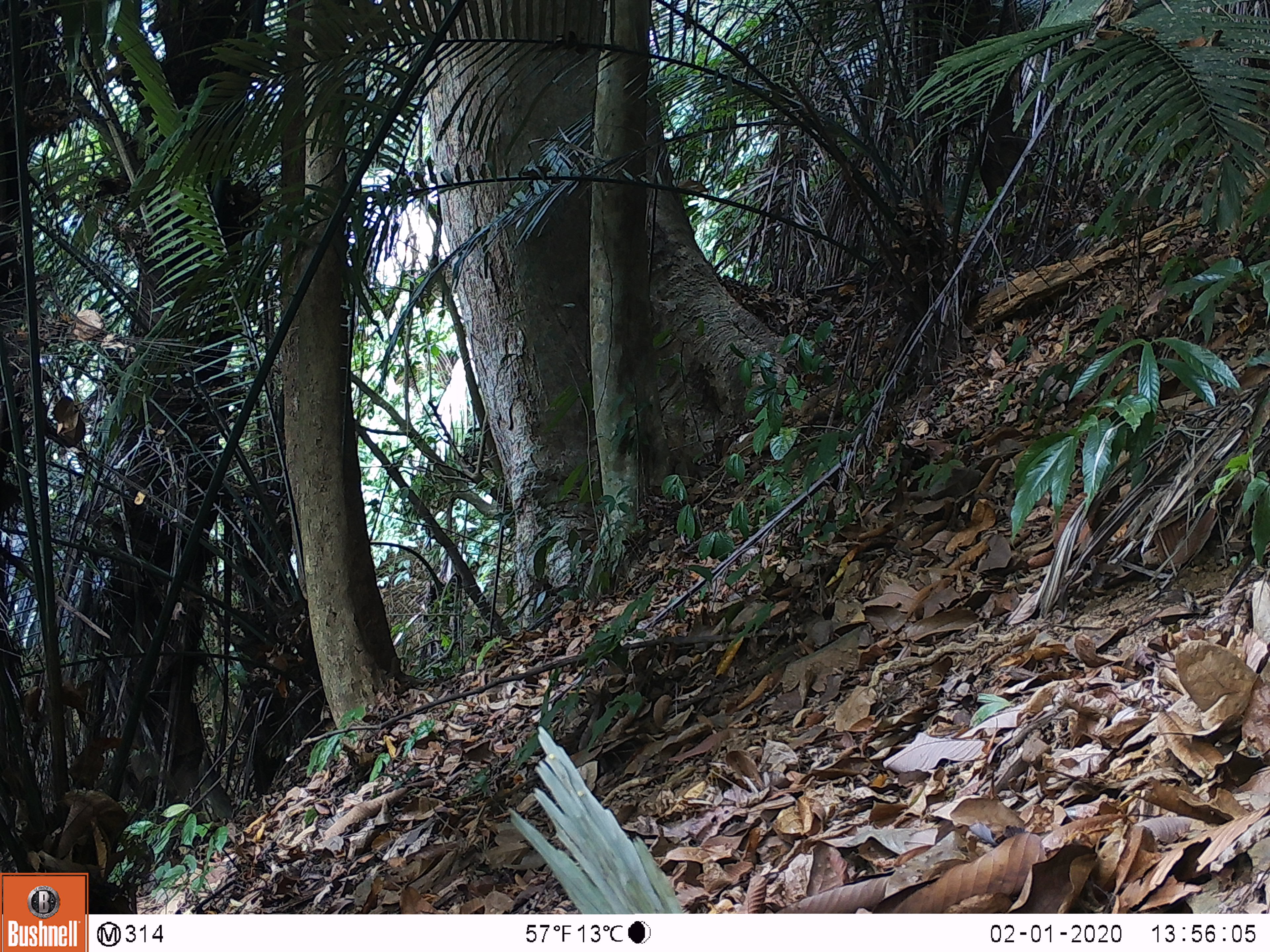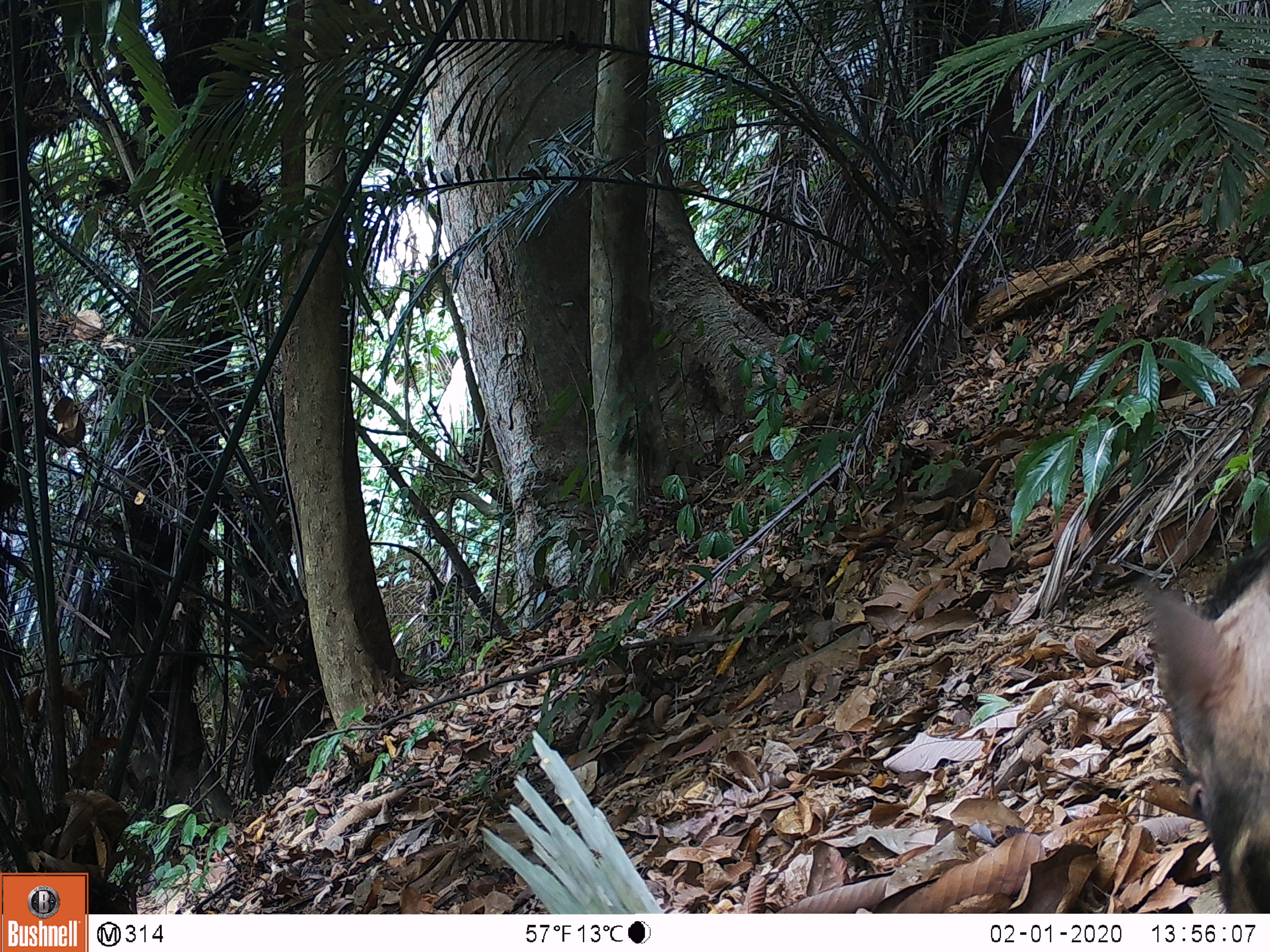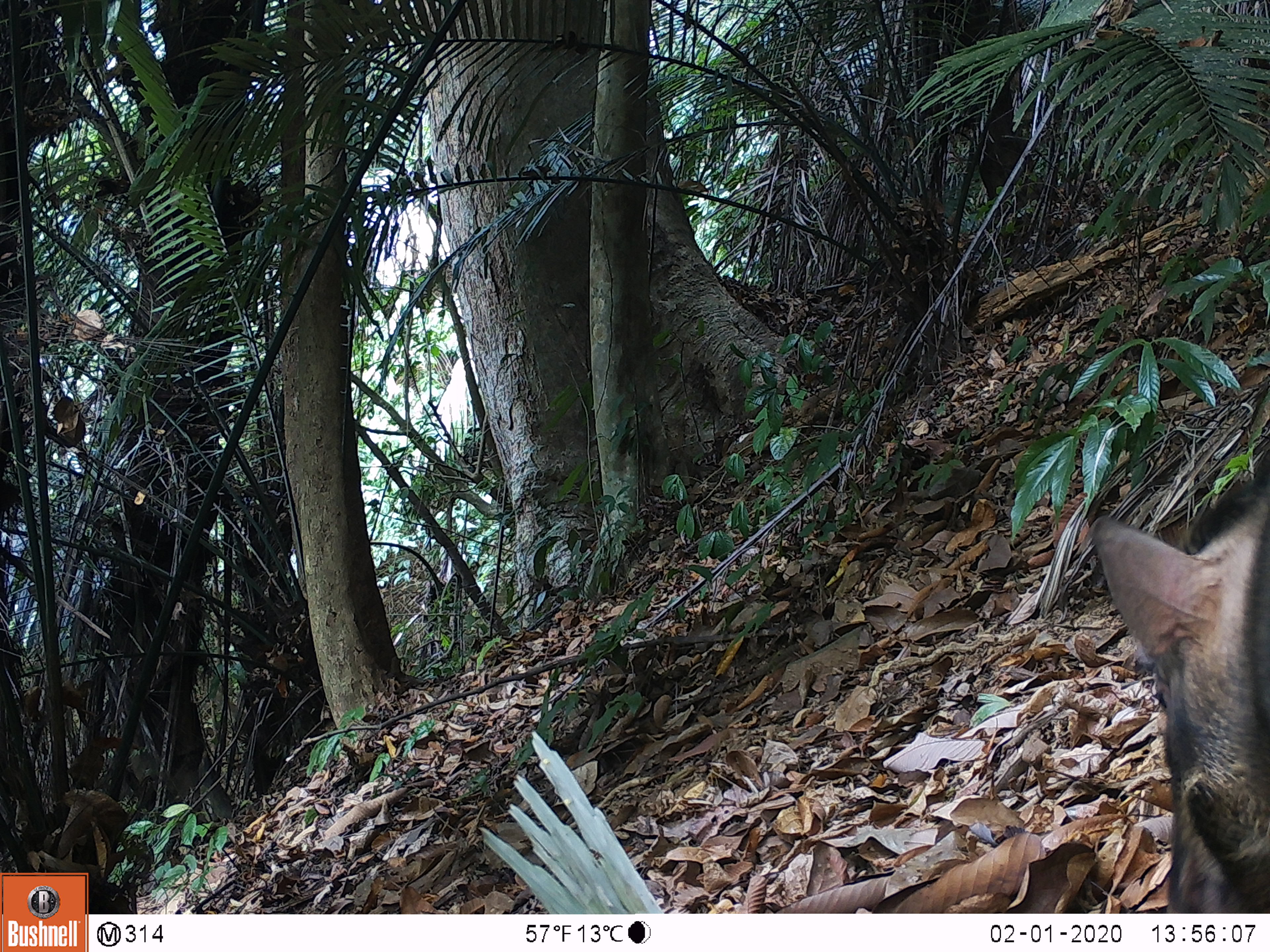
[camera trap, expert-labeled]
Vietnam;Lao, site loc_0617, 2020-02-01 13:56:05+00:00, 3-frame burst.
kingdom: Animalia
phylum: Chordata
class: Mammalia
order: Artiodactyla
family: Suidae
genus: Sus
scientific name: Sus scrofa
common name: eurasian wild pig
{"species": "eurasian wild pig (Sus scrofa)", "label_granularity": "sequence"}